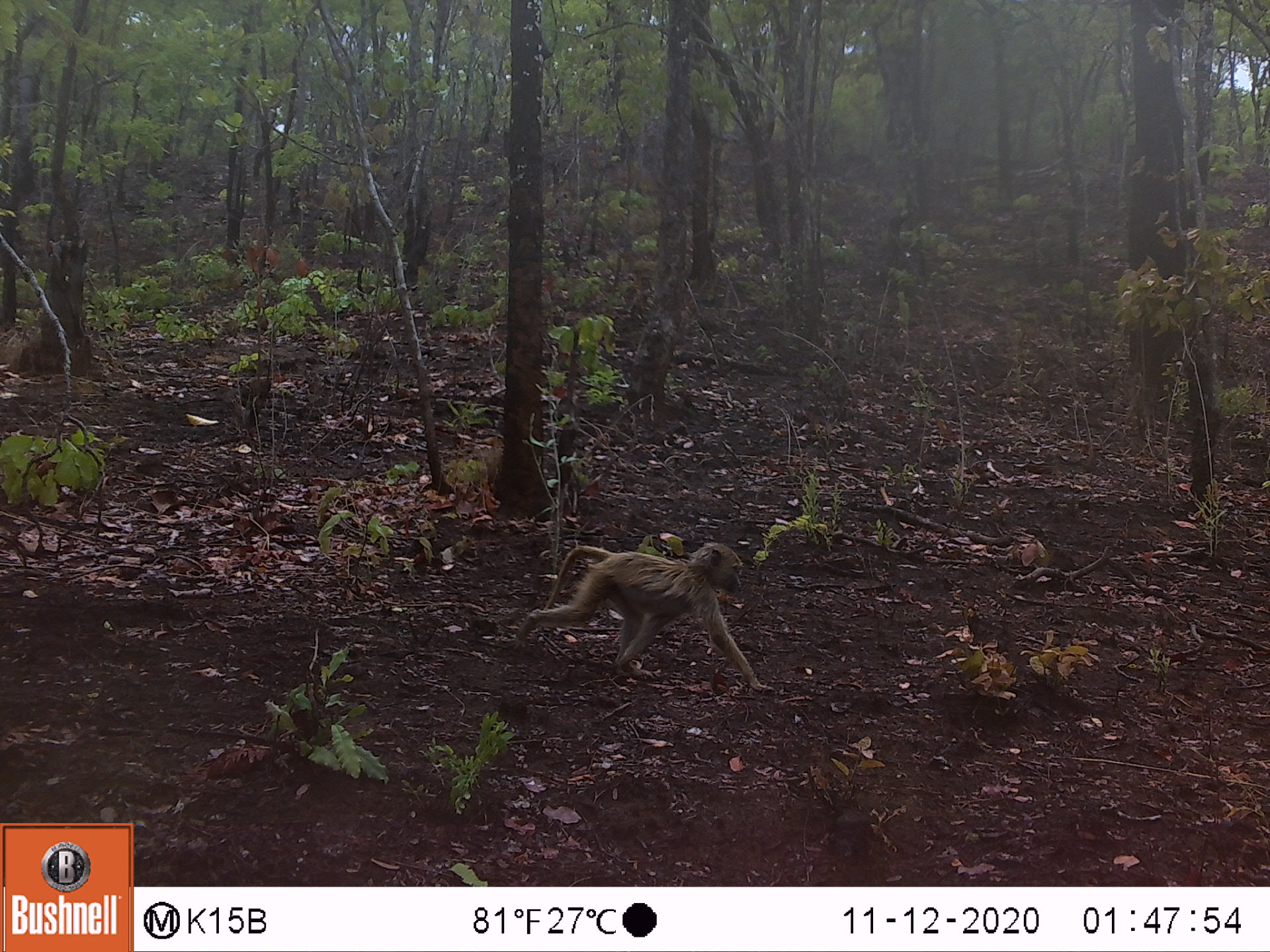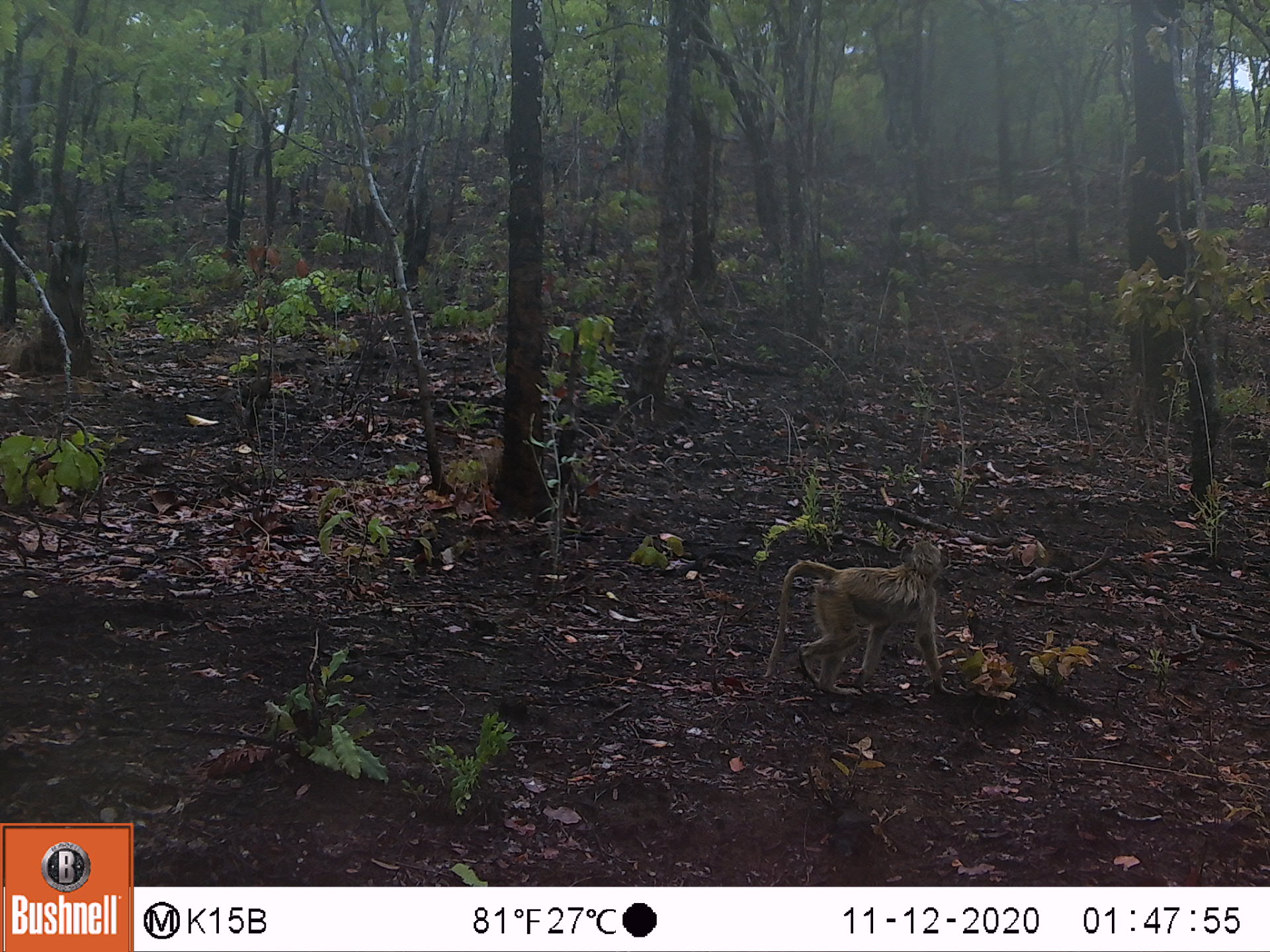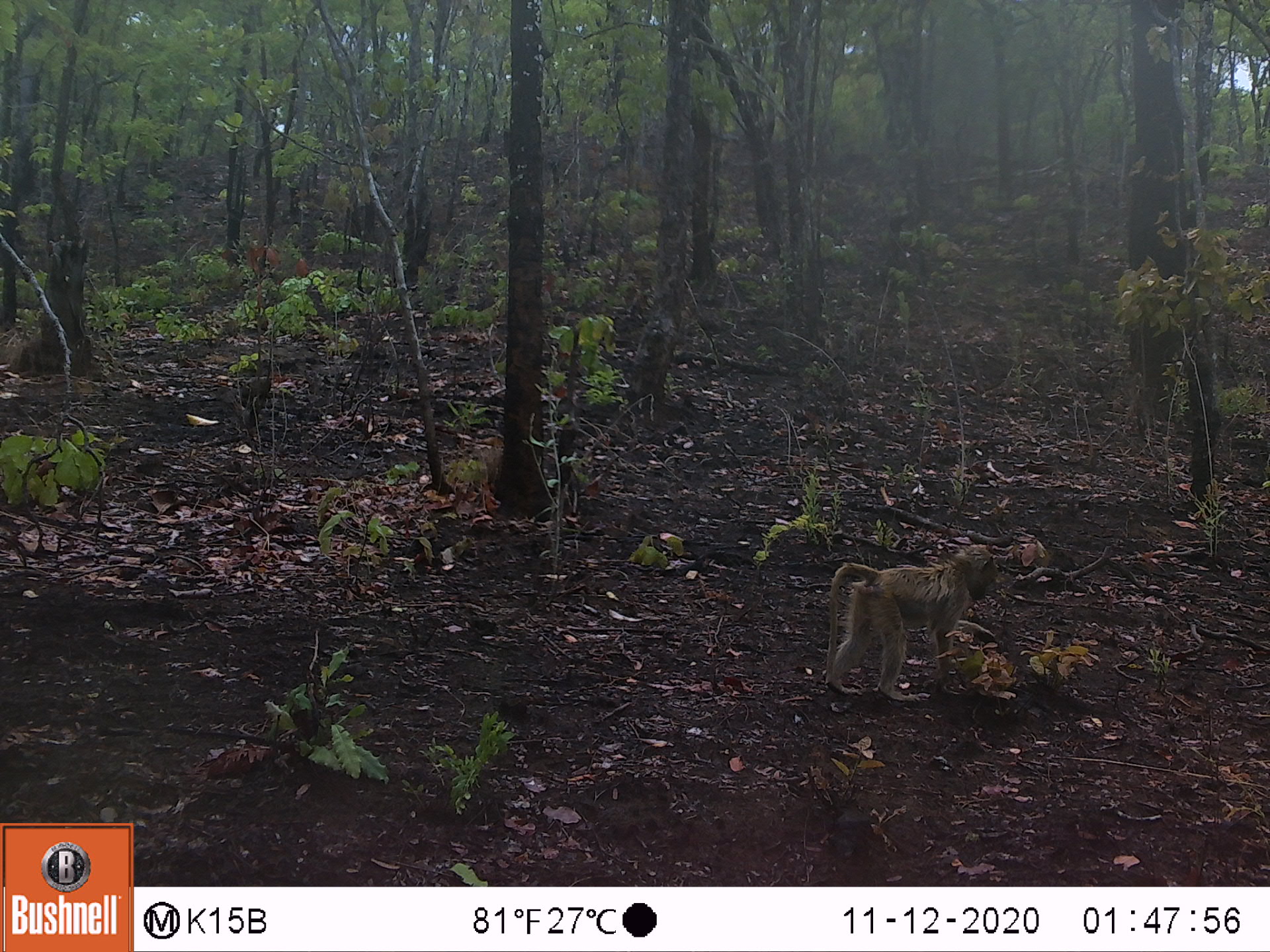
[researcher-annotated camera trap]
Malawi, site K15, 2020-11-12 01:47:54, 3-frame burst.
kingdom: Animalia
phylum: Chordata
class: Mammalia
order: Primates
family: Cercopithecidae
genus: Papio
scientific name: Papio cynocephalus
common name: yellow baboon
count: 1